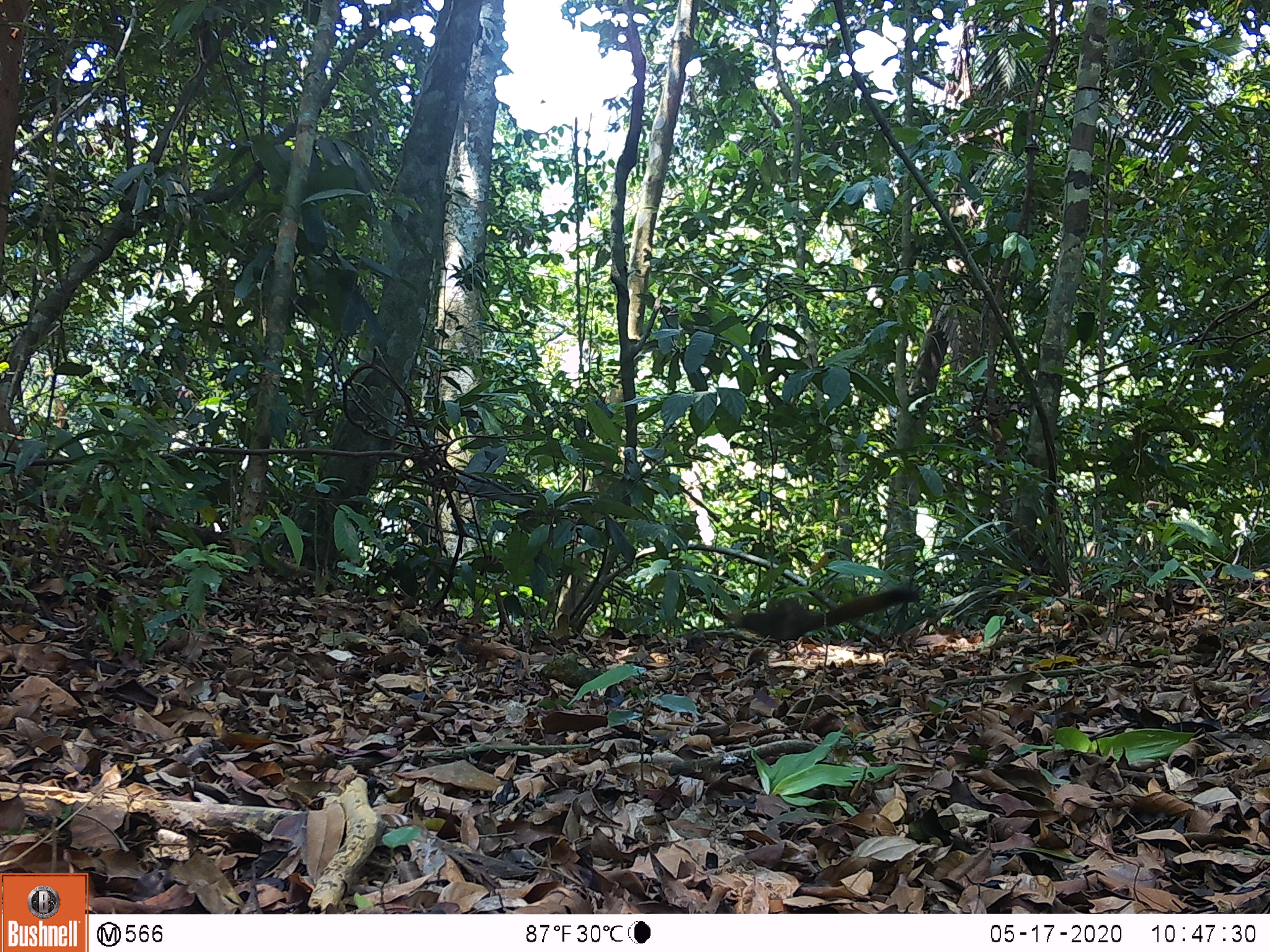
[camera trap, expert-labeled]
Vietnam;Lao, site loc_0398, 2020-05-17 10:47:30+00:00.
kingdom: Animalia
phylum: Chordata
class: Mammalia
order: Rodentia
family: Sciuridae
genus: Callosciurus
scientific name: Callosciurus erythraeus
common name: pallas's squirrel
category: pallass squirrel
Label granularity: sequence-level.